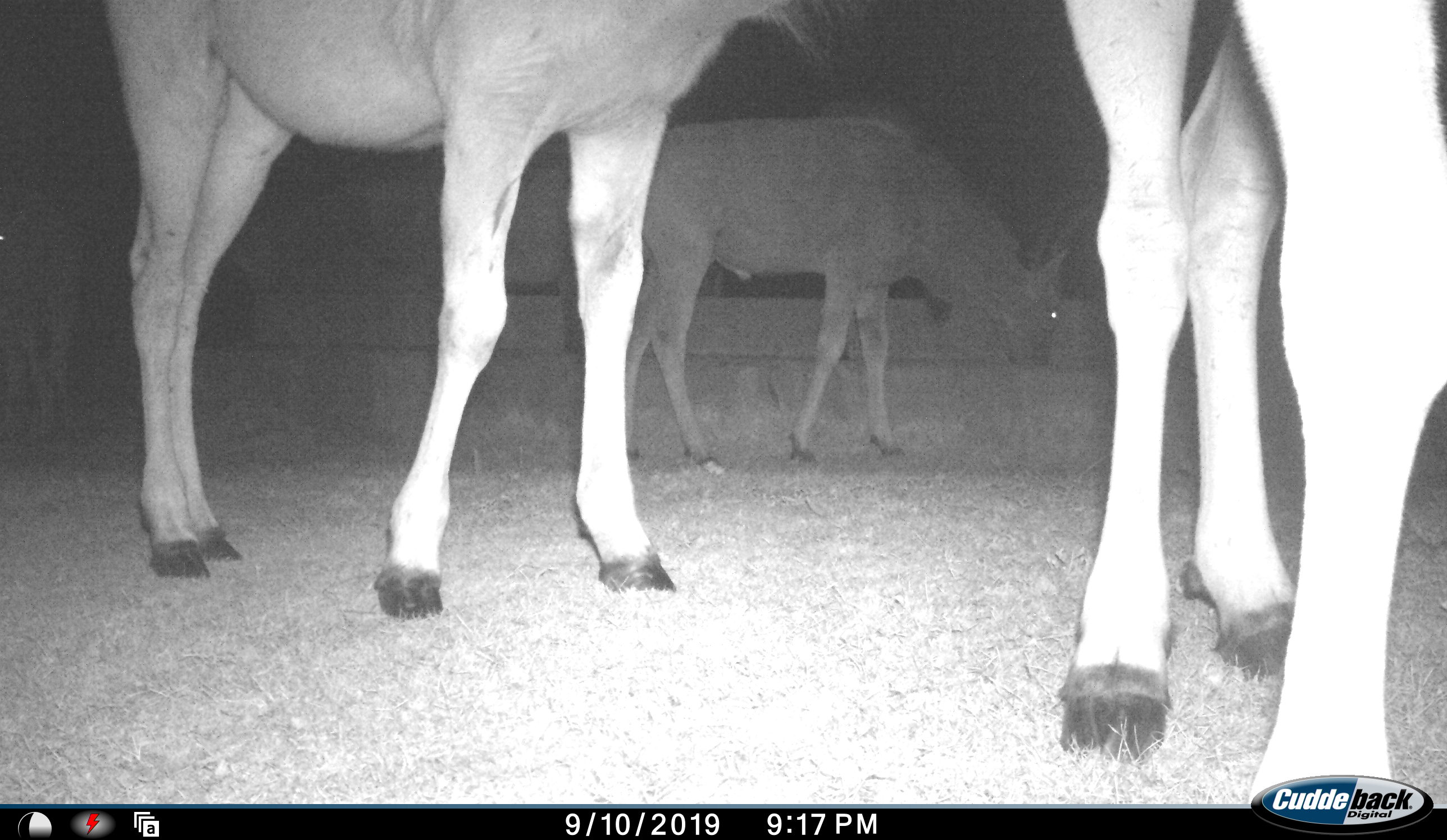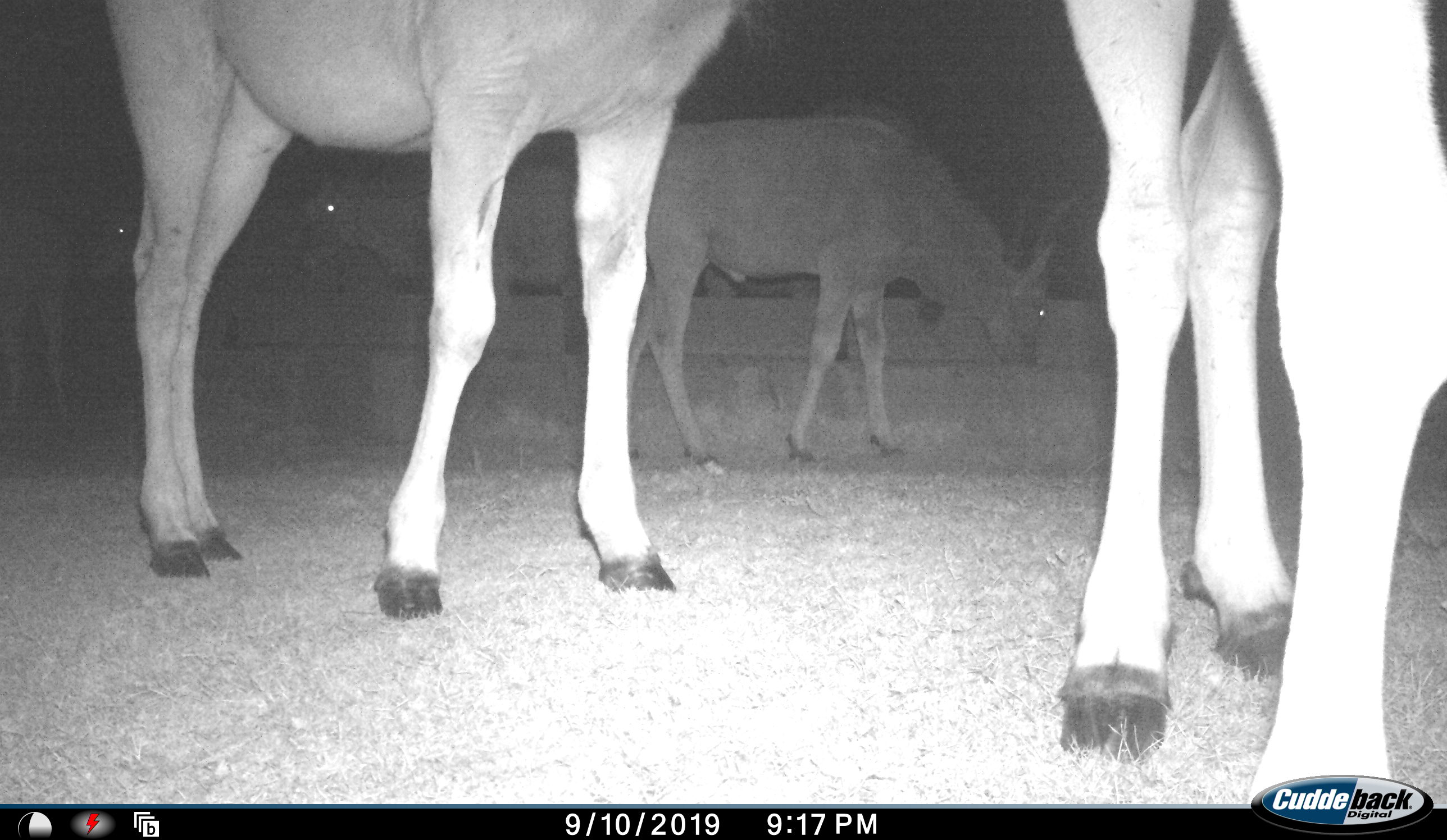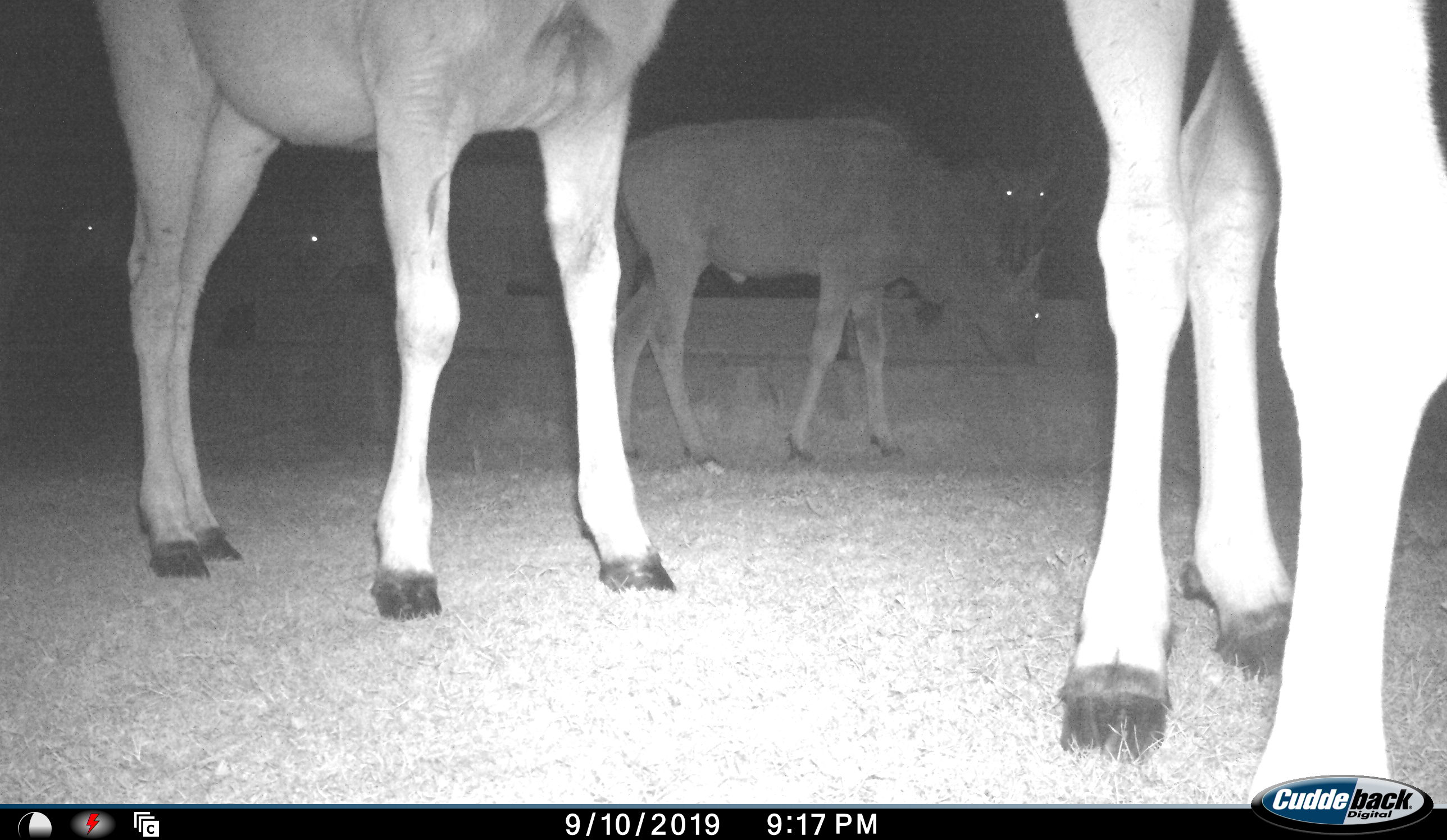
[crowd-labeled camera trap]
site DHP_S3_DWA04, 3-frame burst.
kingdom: Animalia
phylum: Chordata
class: Mammalia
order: Artiodactyla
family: Bovidae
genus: Tragelaphus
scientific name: Tragelaphus oryx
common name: eland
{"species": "eland (Tragelaphus oryx)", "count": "6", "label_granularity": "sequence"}